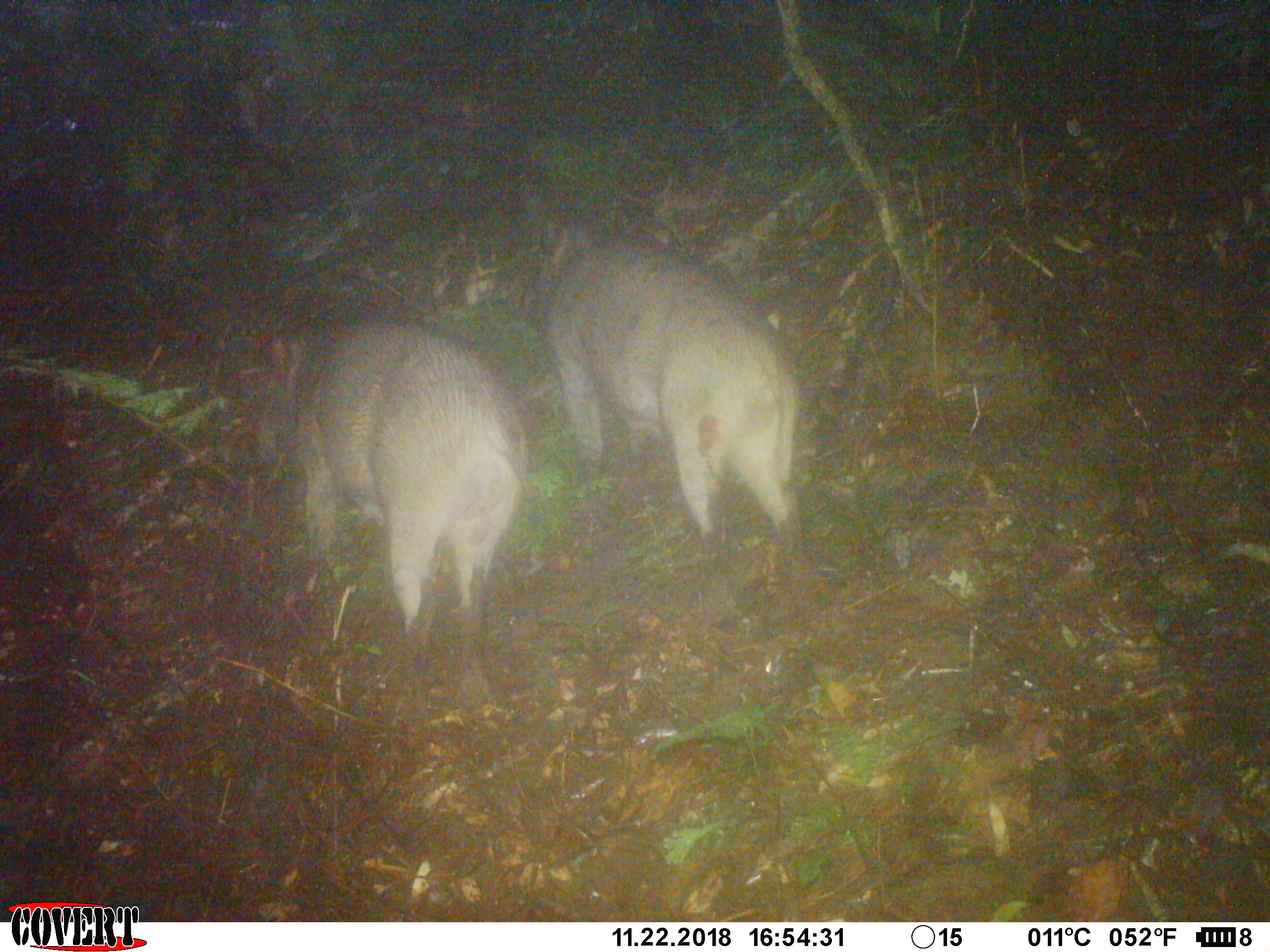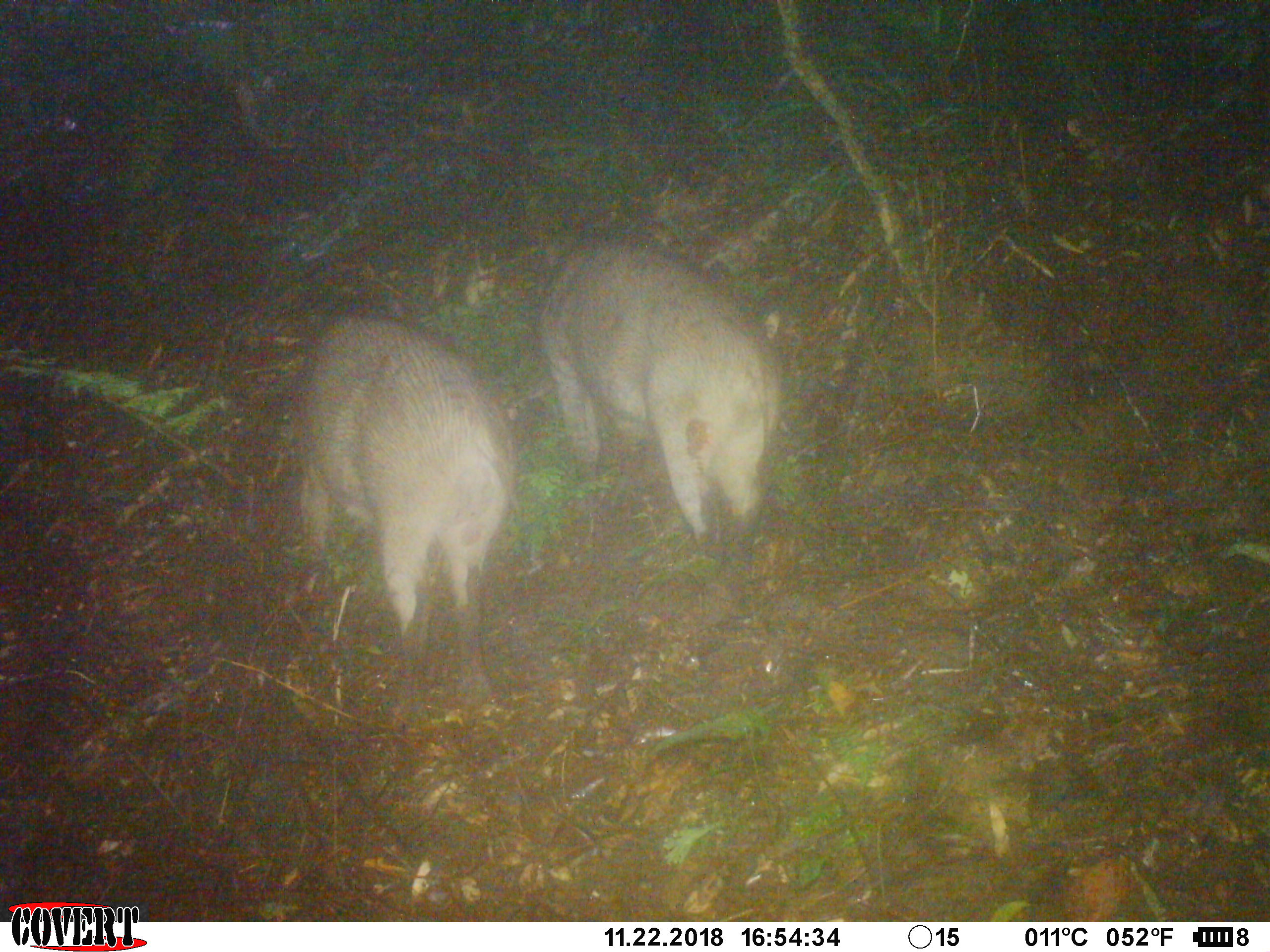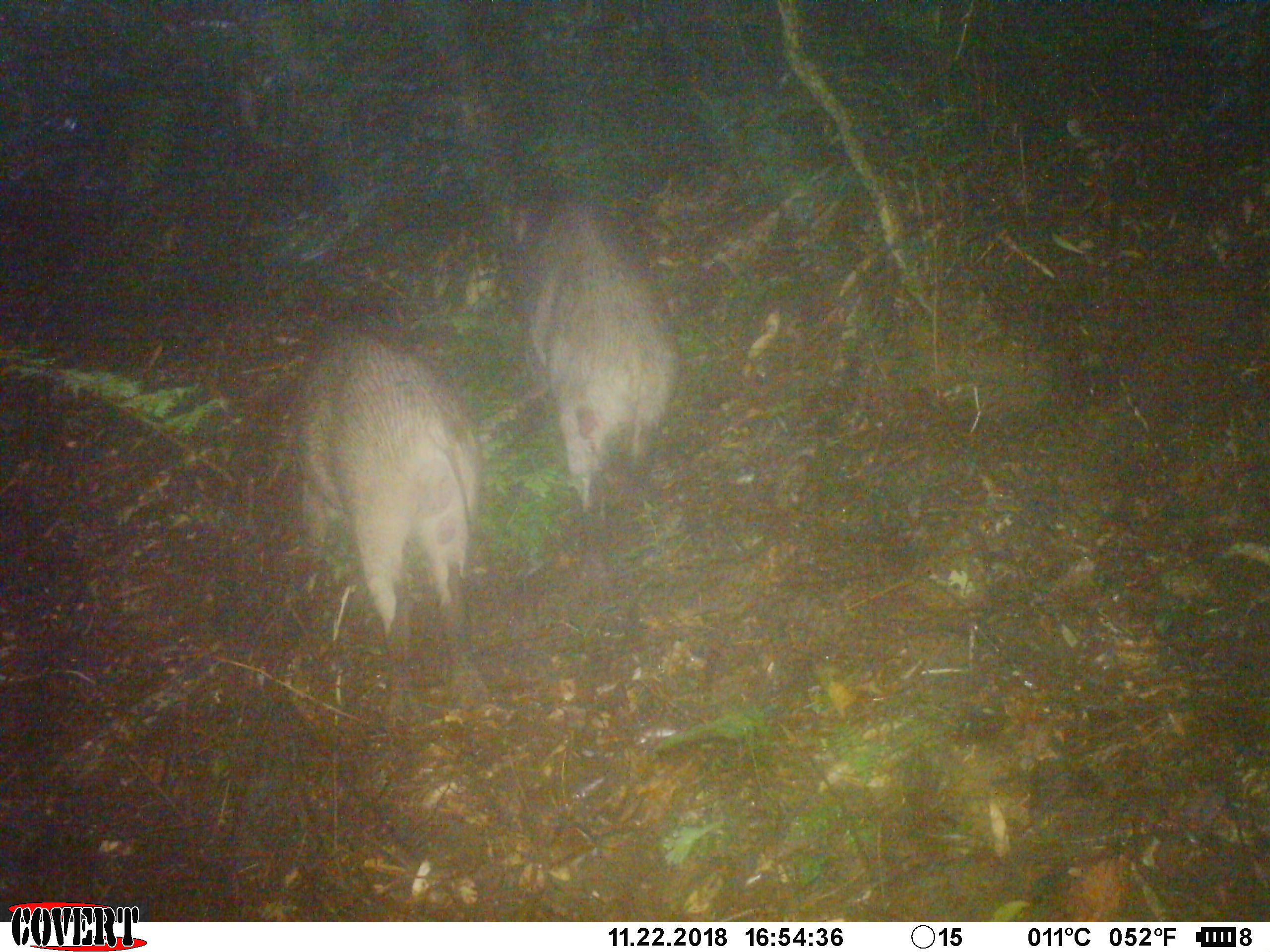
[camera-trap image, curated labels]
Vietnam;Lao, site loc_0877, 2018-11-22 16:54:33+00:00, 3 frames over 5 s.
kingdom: Animalia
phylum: Chordata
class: Mammalia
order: Artiodactyla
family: Suidae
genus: Sus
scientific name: Sus scrofa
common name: eurasian wild pig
Eurasian wild pig (Sus scrofa). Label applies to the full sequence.